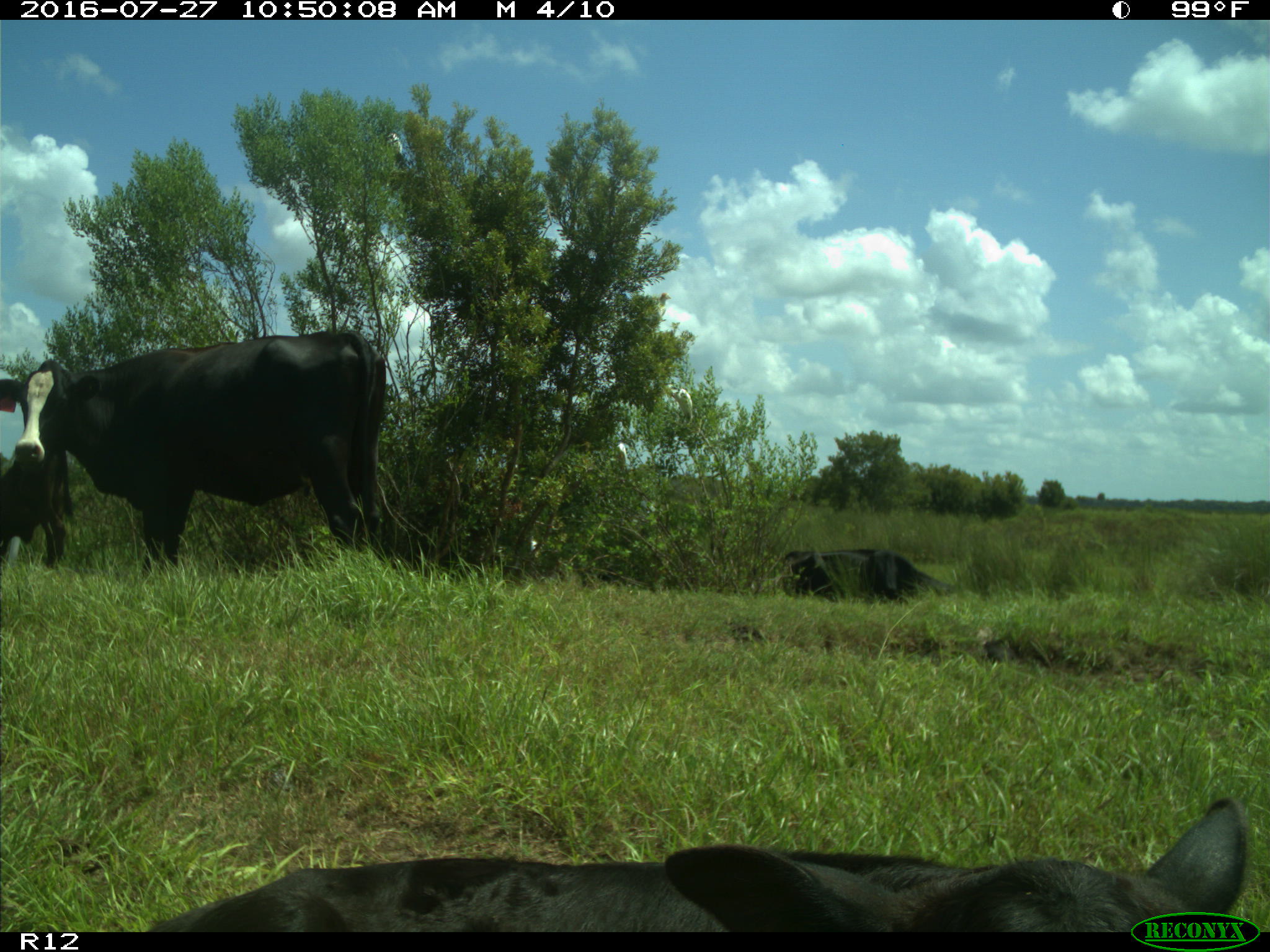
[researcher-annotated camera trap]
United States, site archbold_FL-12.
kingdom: Animalia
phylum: Chordata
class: Mammalia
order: Artiodactyla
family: Bovidae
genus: Bos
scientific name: Bos taurus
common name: domestic cow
Bos taurus (domestic cow).